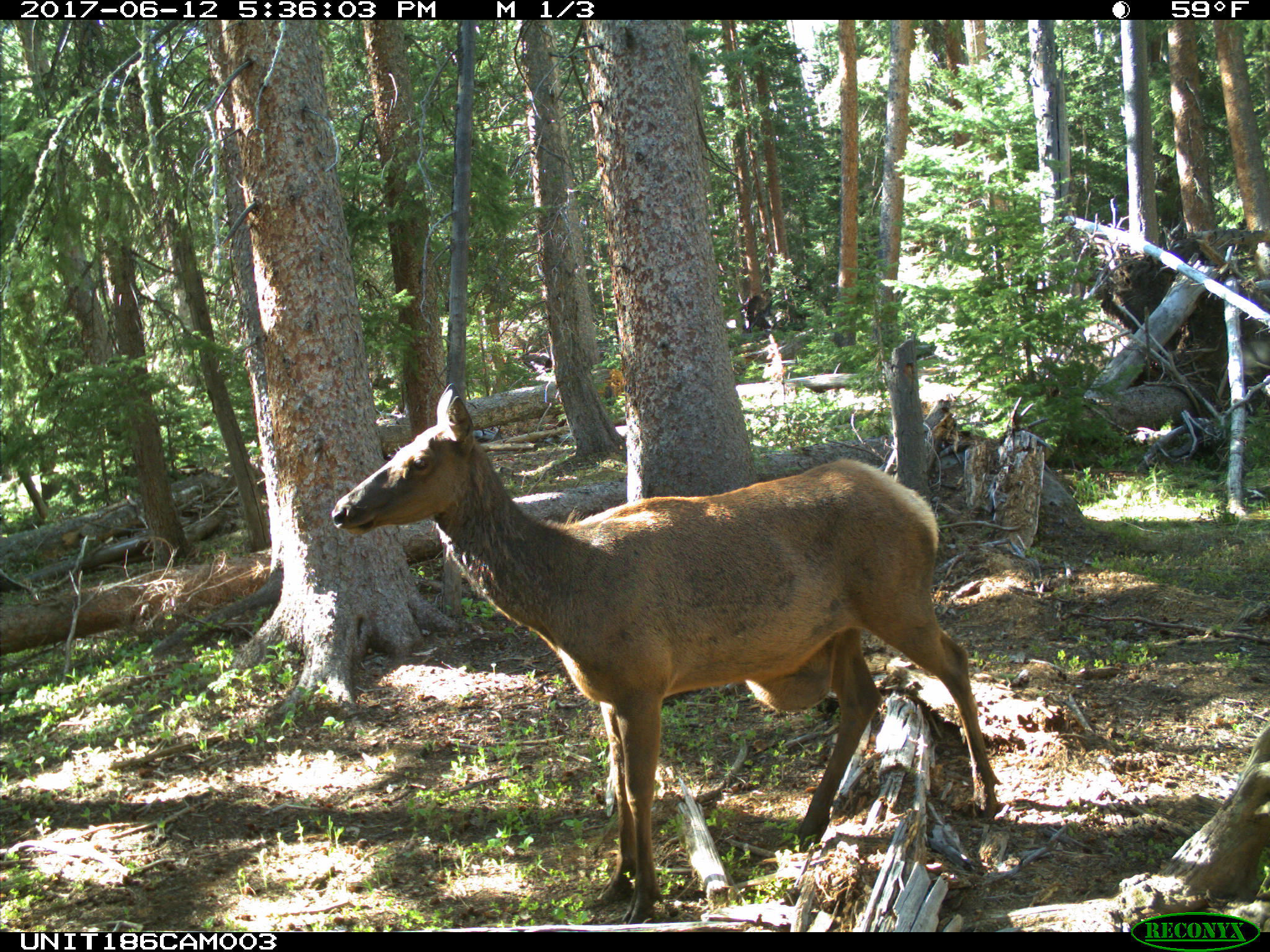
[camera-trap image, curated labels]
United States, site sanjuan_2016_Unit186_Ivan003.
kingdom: Animalia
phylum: Chordata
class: Mammalia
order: Artiodactyla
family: Cervidae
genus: Cervus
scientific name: Cervus elaphus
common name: red deer